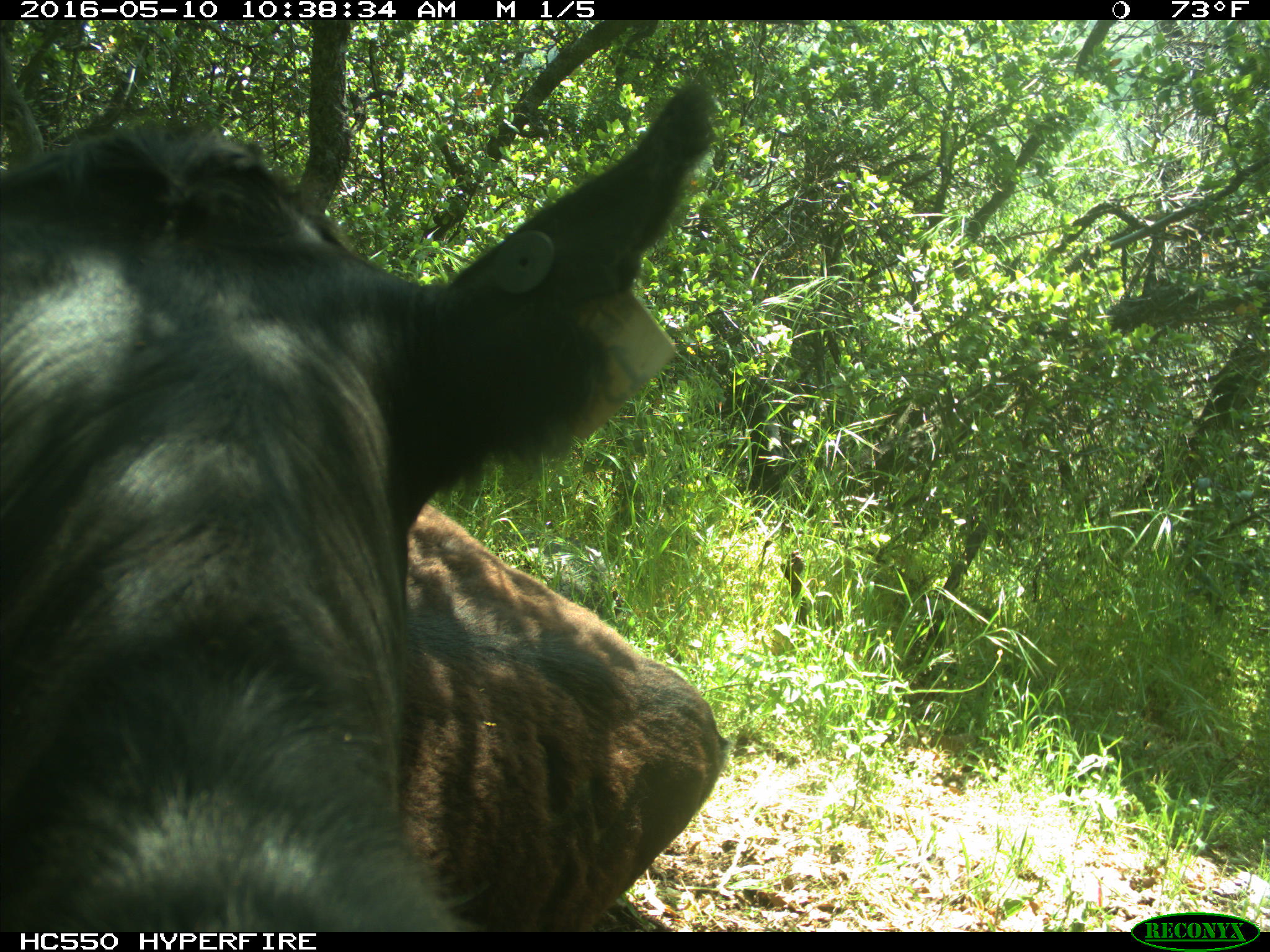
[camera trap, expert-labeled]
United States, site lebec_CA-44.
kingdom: Animalia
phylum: Chordata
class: Mammalia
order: Artiodactyla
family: Bovidae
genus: Bos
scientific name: Bos taurus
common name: domestic cow